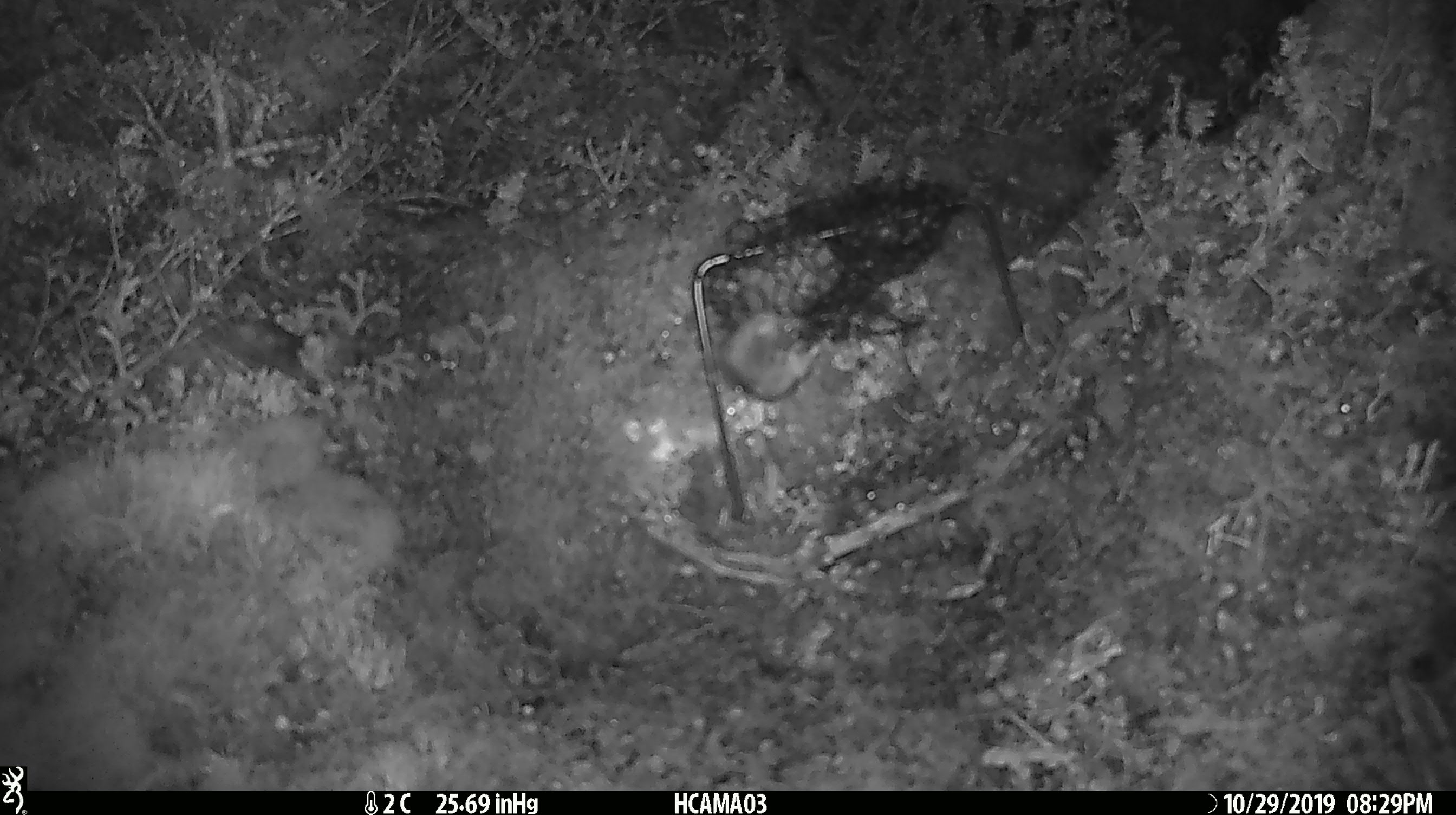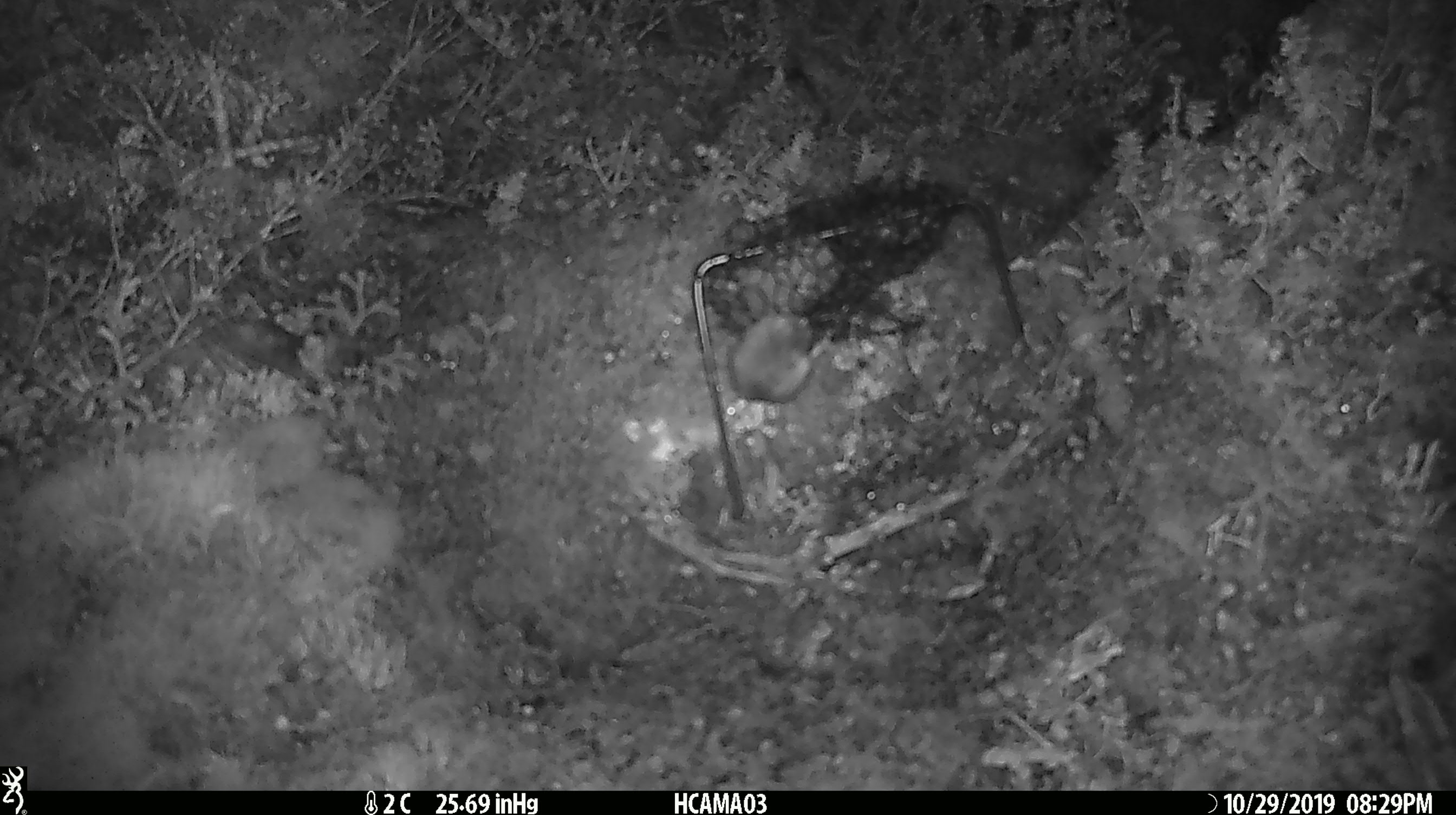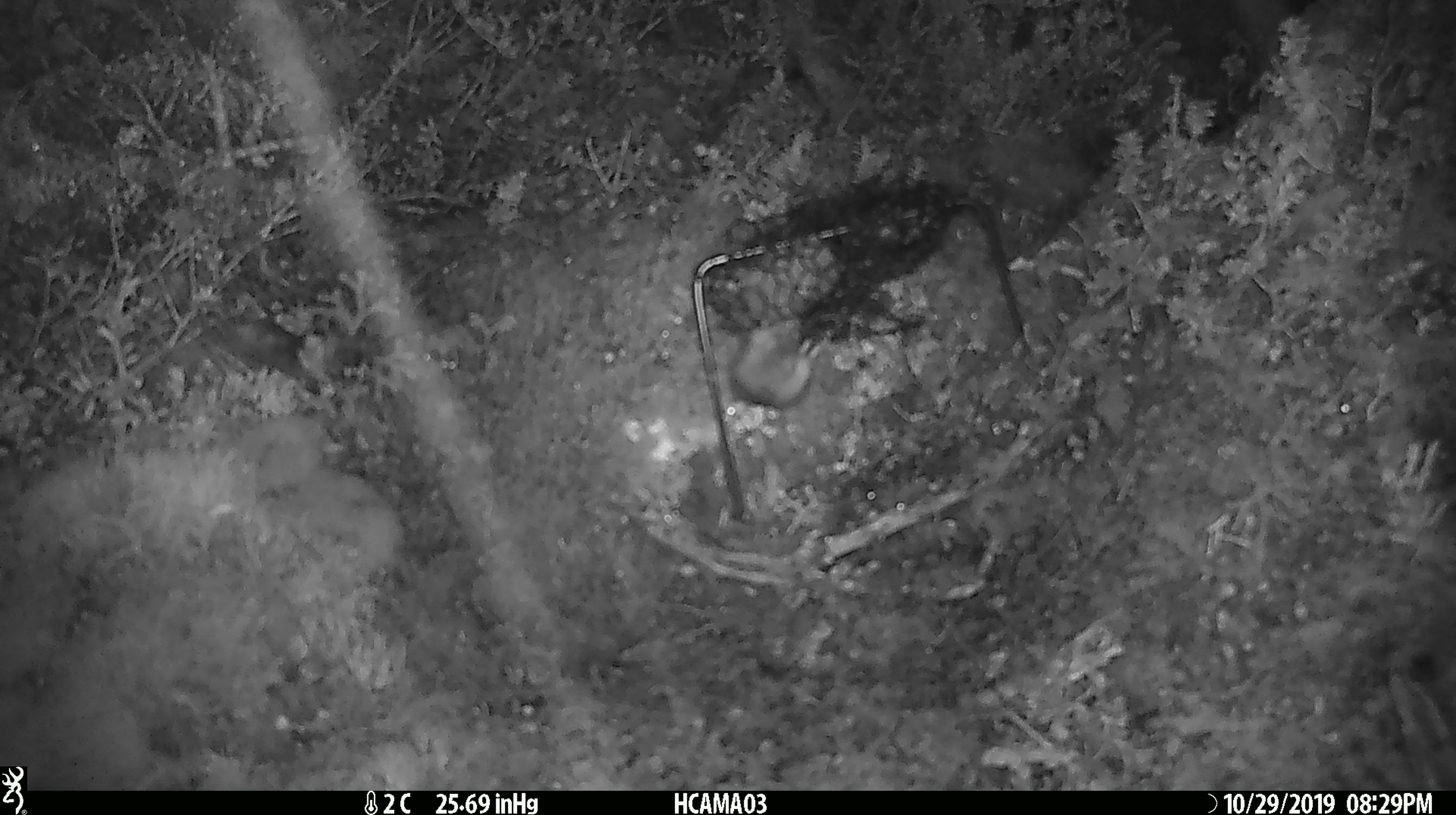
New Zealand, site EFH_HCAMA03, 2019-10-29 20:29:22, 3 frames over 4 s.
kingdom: Animalia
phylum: Chordata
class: Mammalia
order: Rodentia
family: Muridae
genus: Mus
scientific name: Mus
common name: mouse